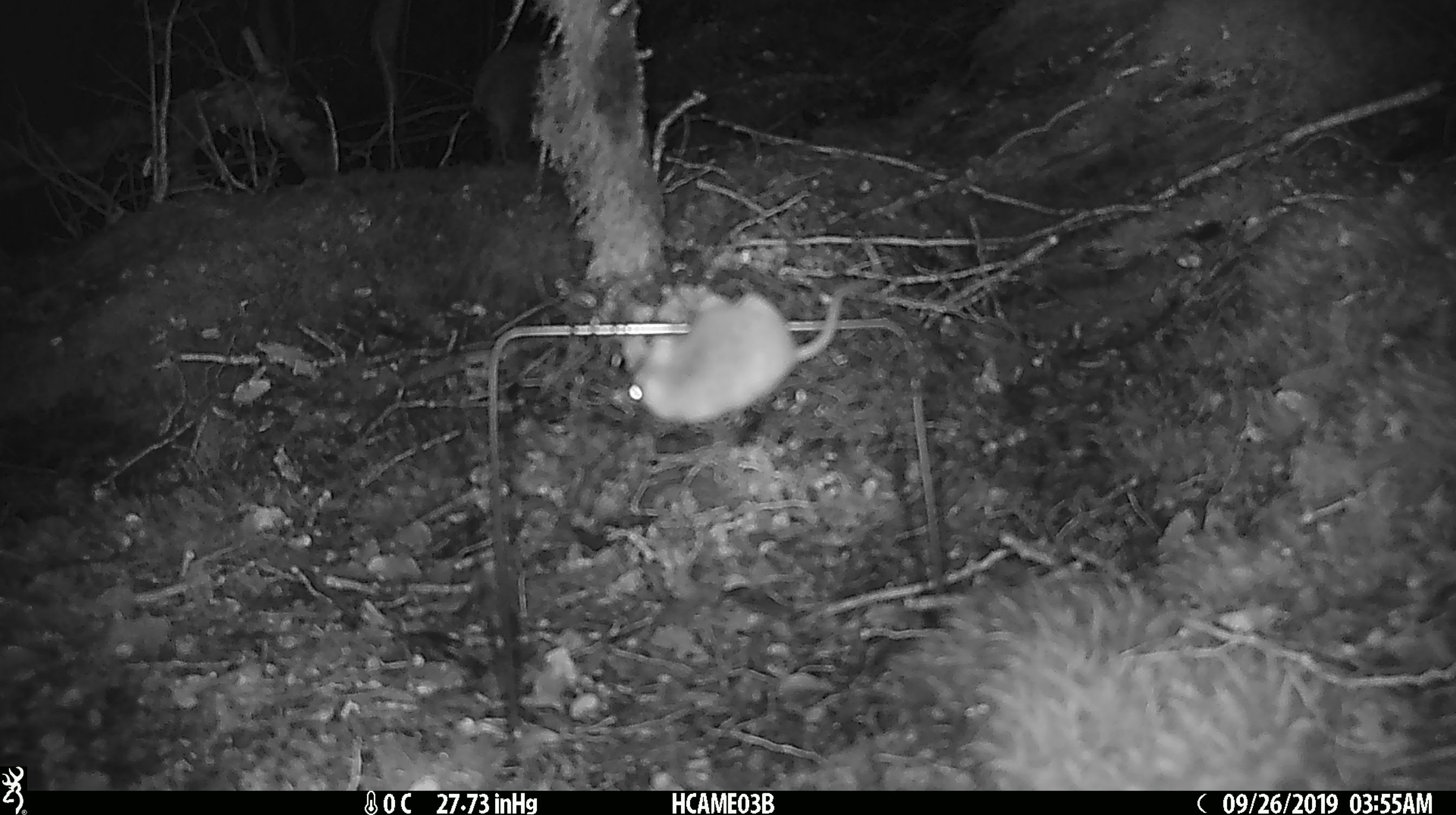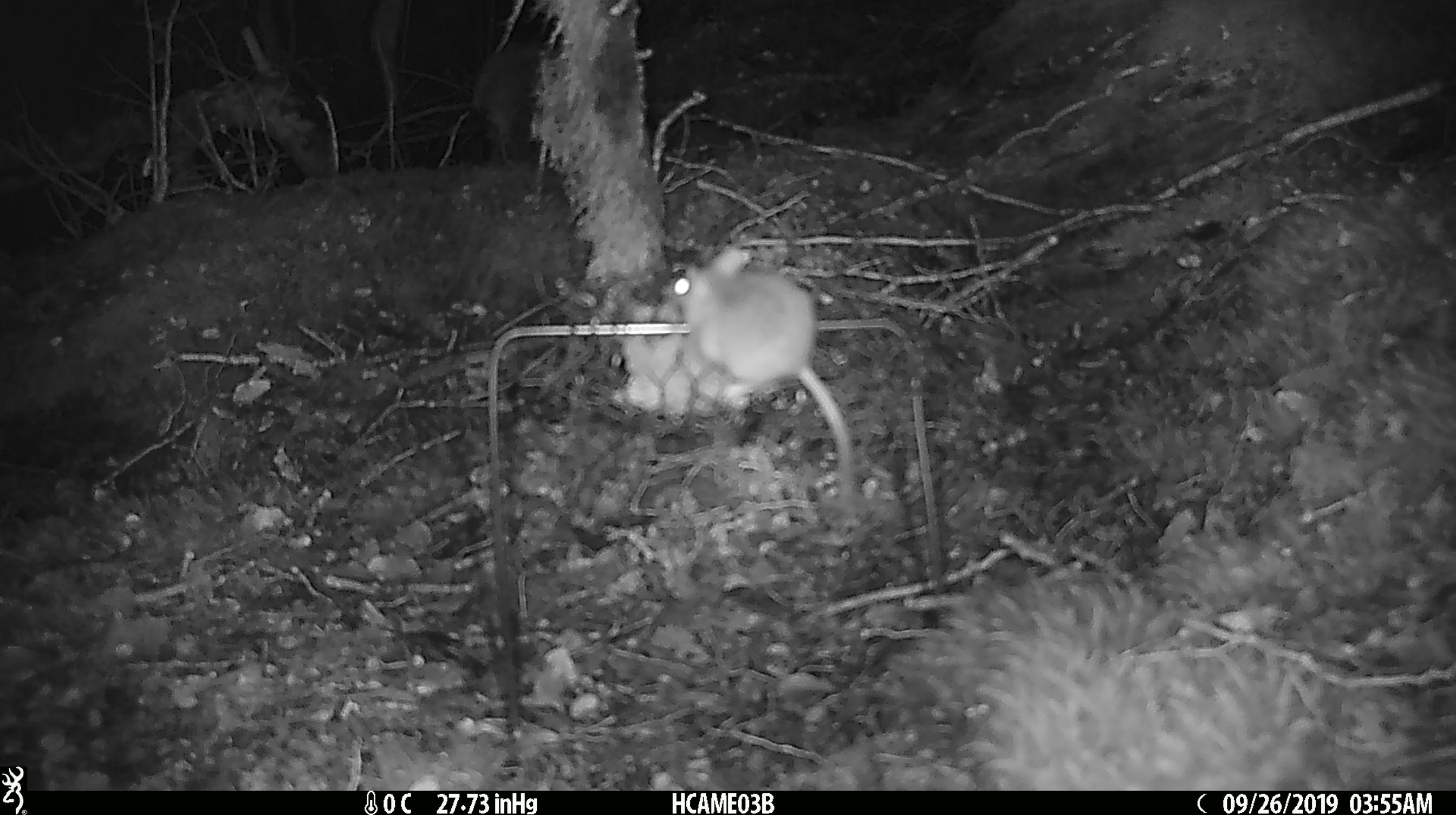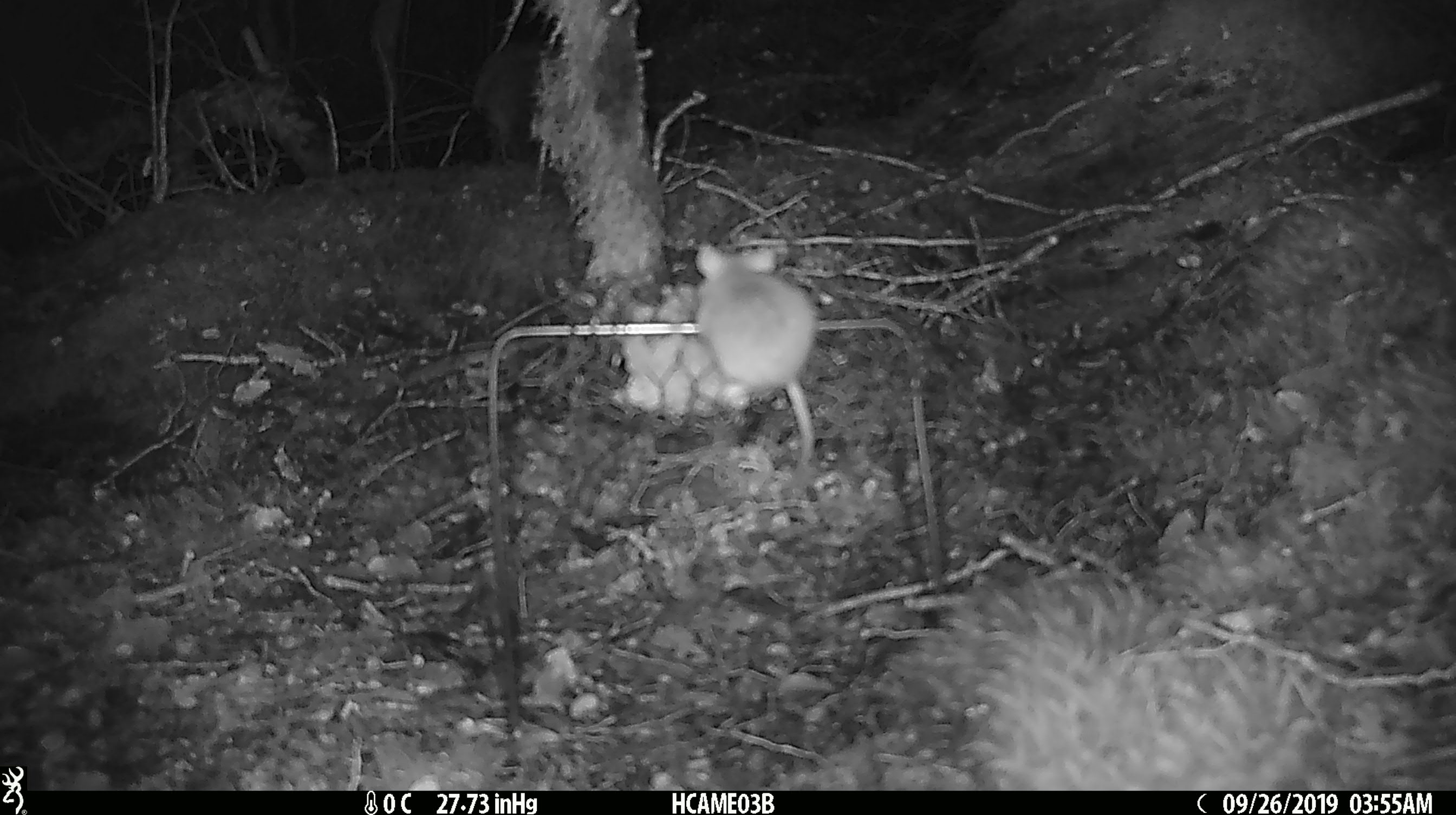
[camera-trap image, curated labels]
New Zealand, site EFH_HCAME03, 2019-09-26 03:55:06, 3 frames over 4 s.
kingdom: Animalia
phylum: Chordata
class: Mammalia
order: Rodentia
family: Muridae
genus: Mus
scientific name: Mus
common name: mouse